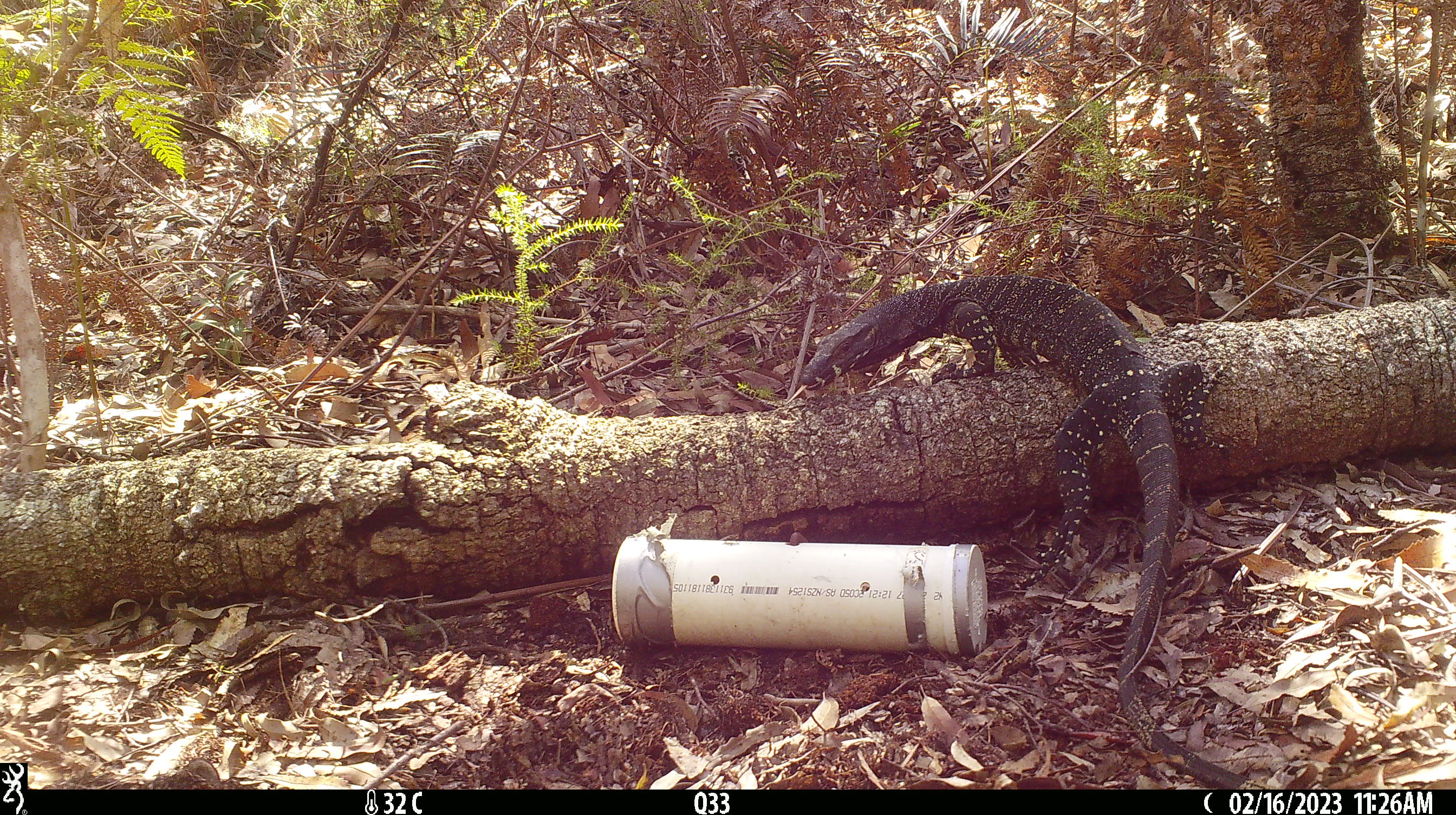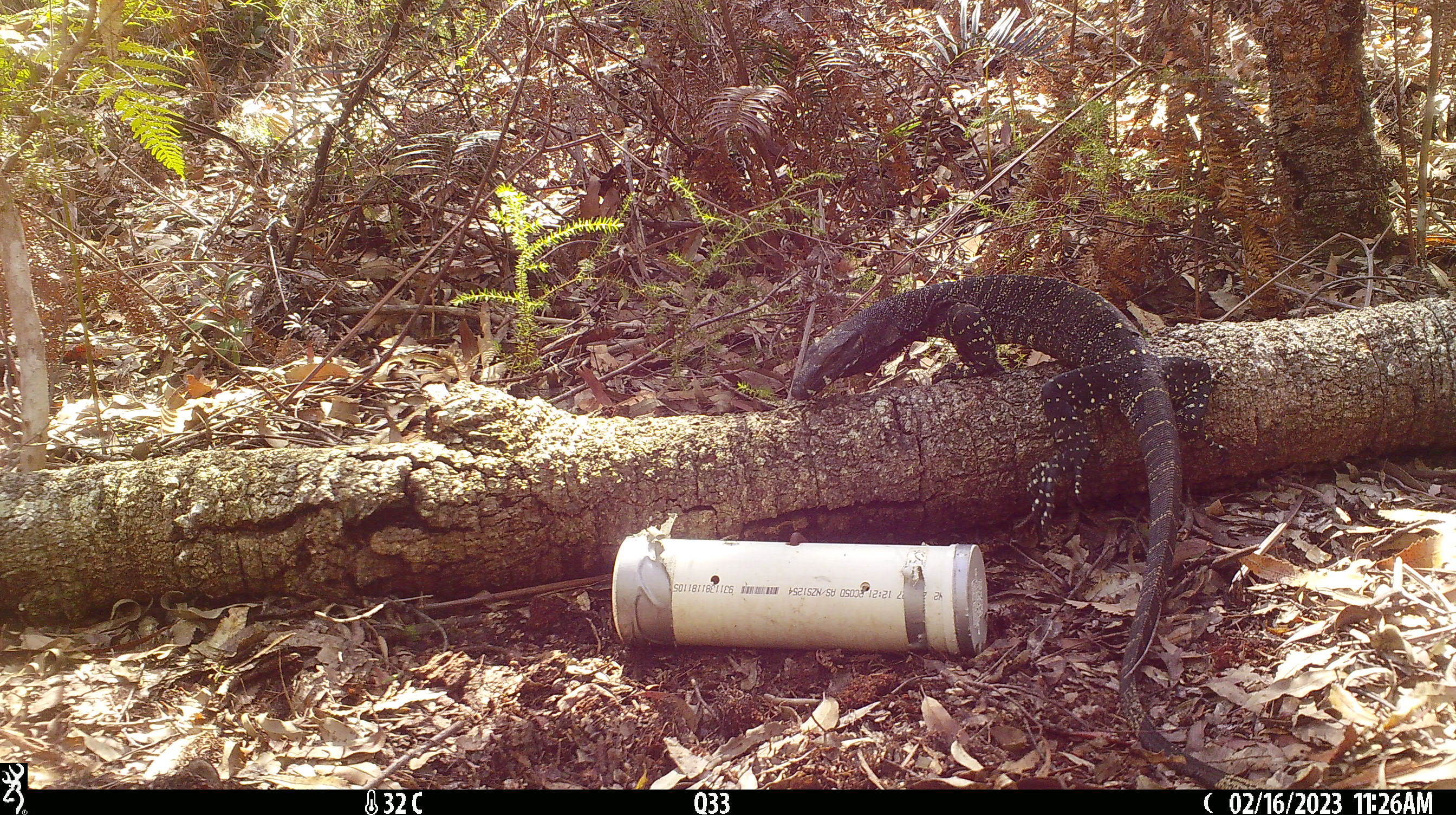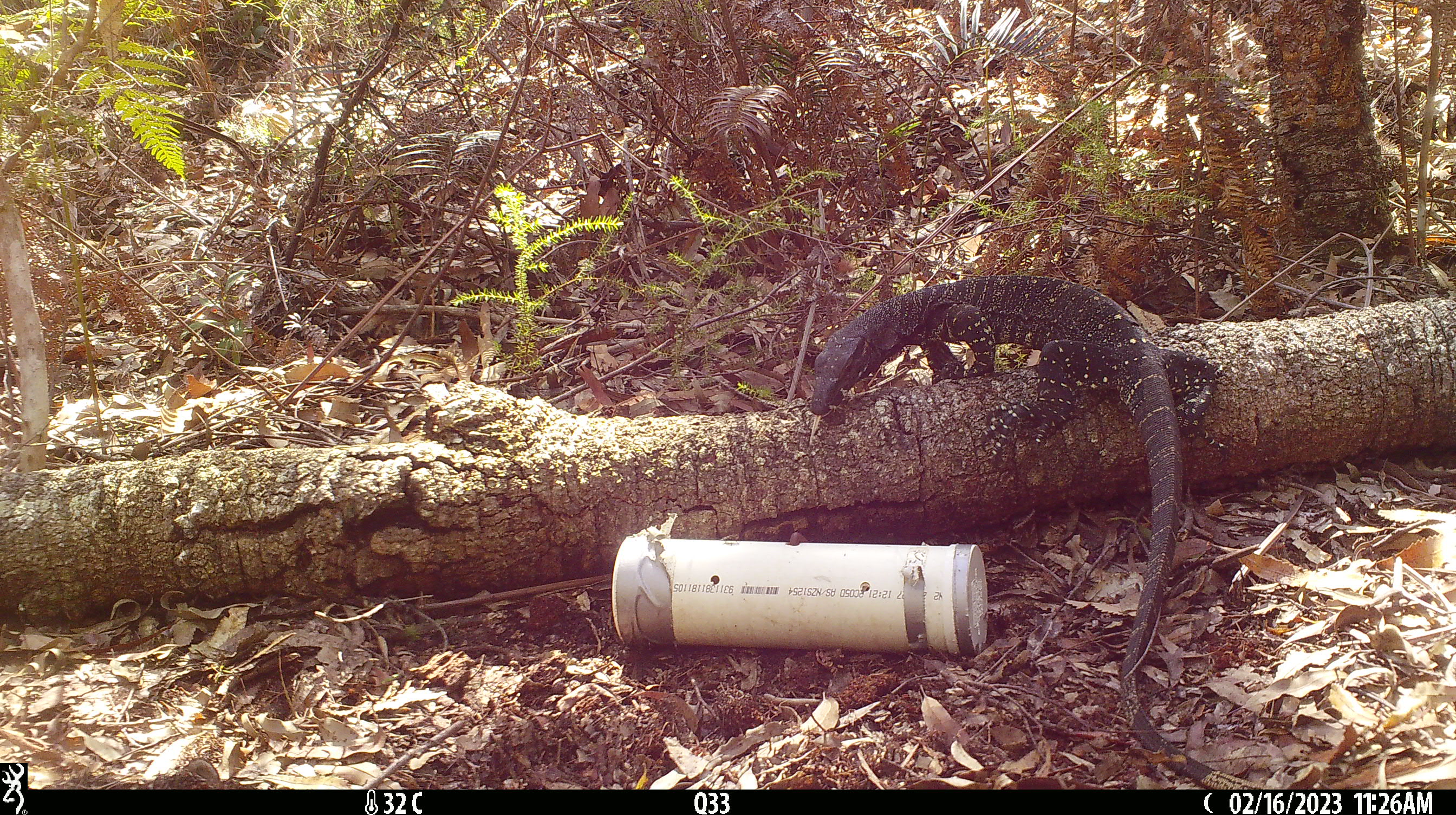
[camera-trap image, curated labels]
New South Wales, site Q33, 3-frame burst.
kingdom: Animalia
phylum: Chordata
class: Reptilia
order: Squamata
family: Varanidae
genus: Varanus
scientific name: Varanus varius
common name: lace monitor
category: goanna